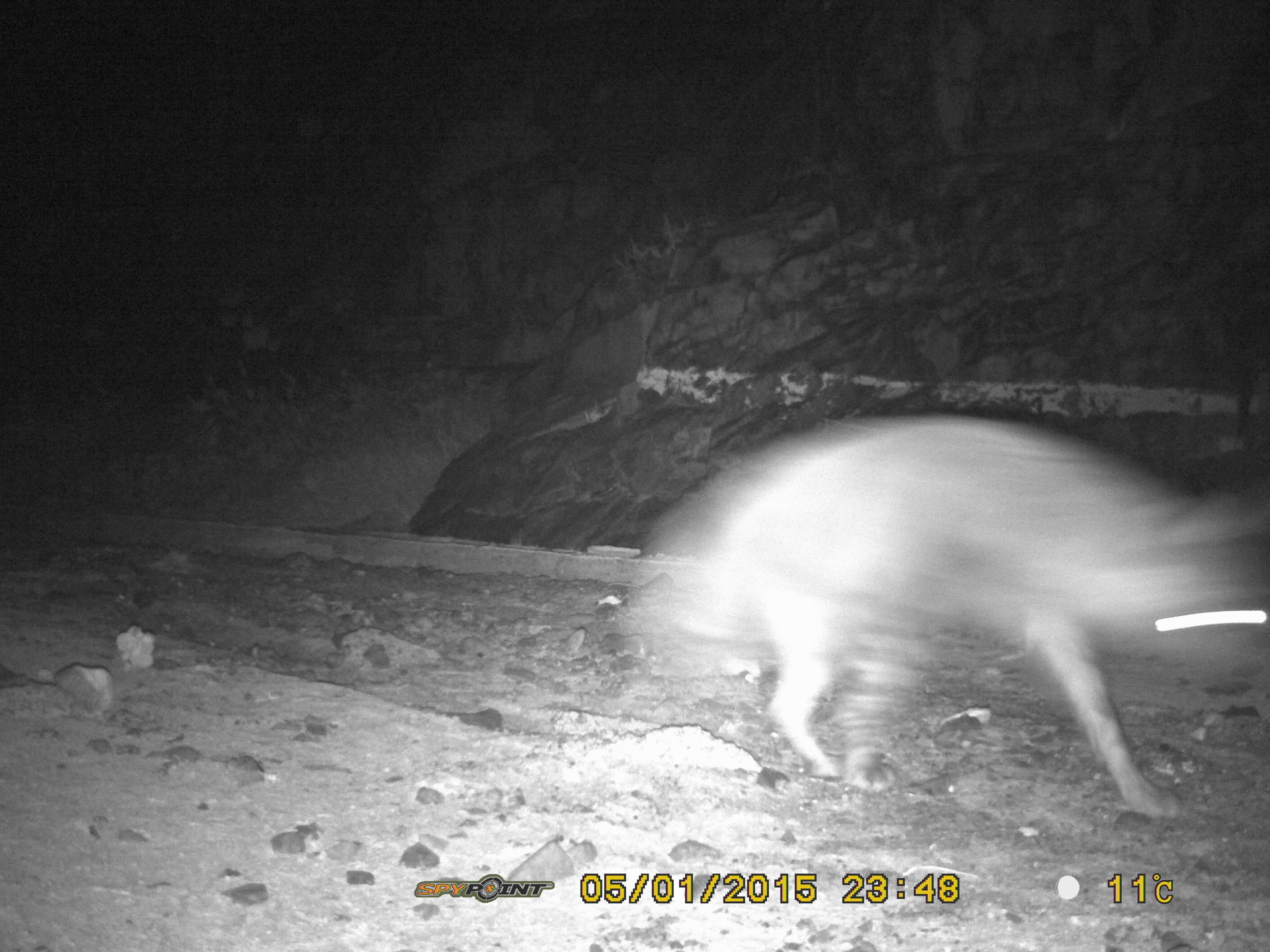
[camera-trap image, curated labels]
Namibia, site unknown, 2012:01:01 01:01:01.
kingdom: Animalia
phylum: Chordata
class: Mammalia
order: Carnivora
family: Hyaenidae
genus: Parahyaena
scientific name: Parahyaena brunnea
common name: brown hyena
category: hyaena brunnea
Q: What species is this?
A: Hyaena brunnea (brown hyena) (Parahyaena brunnea).